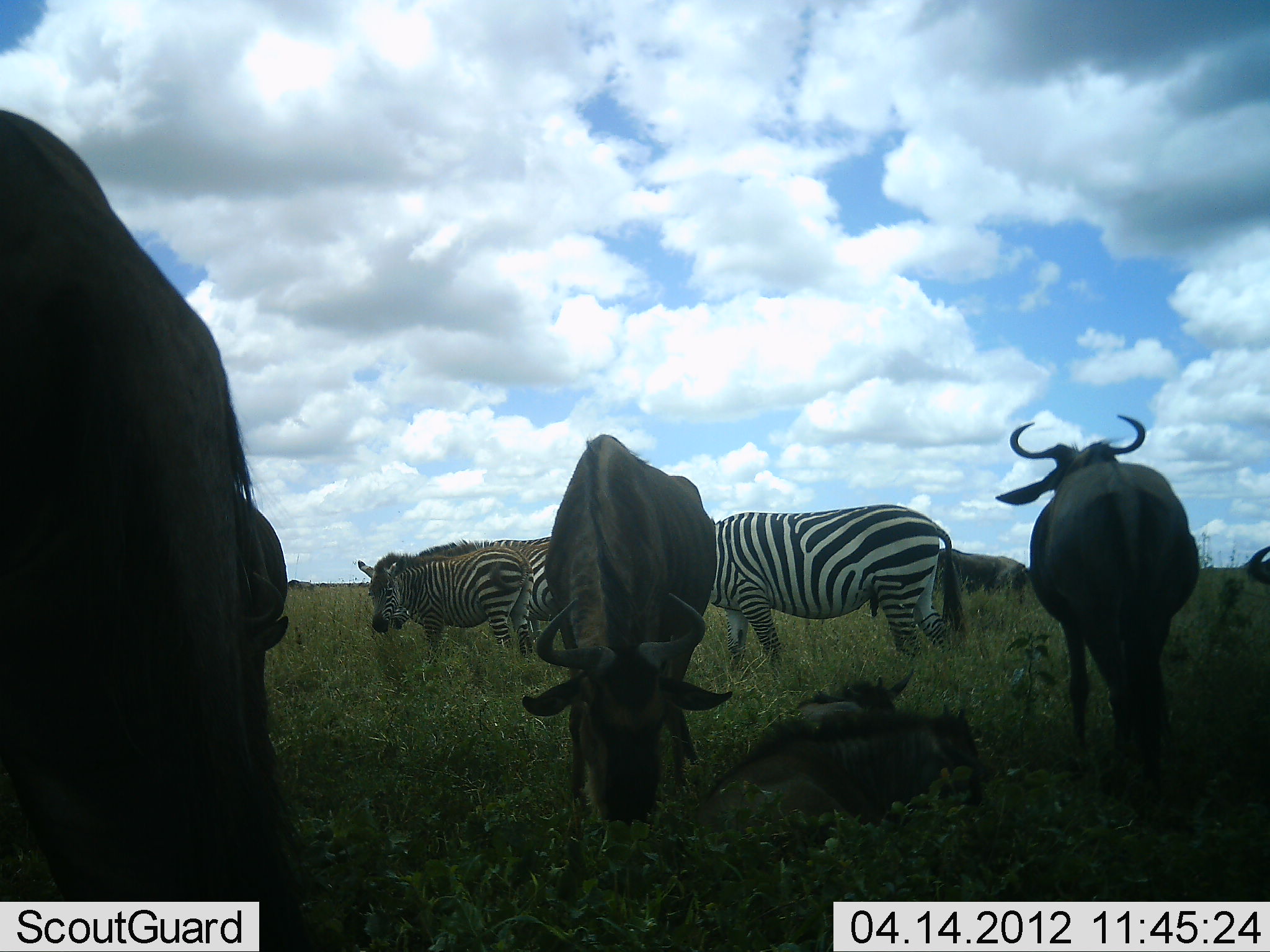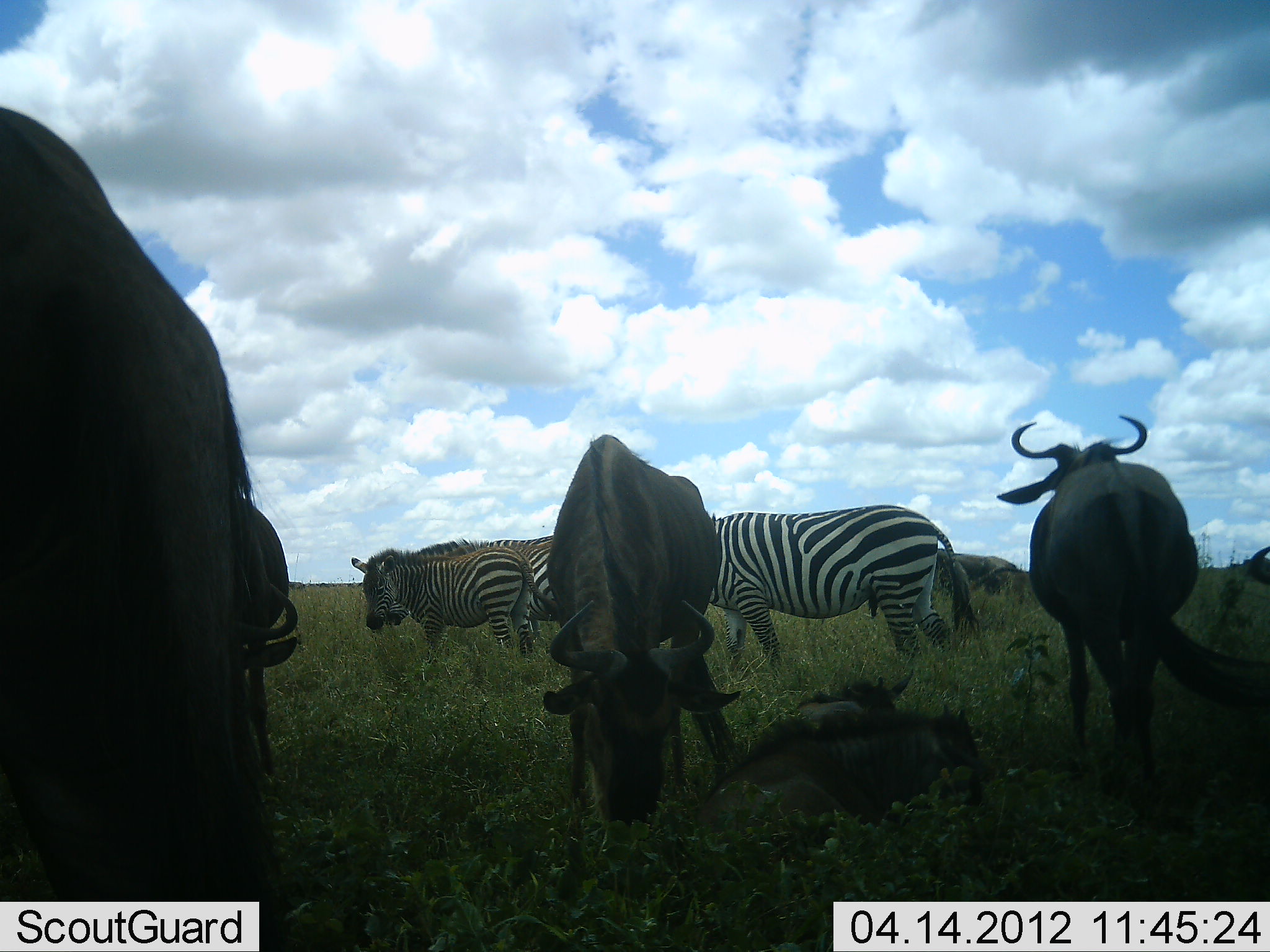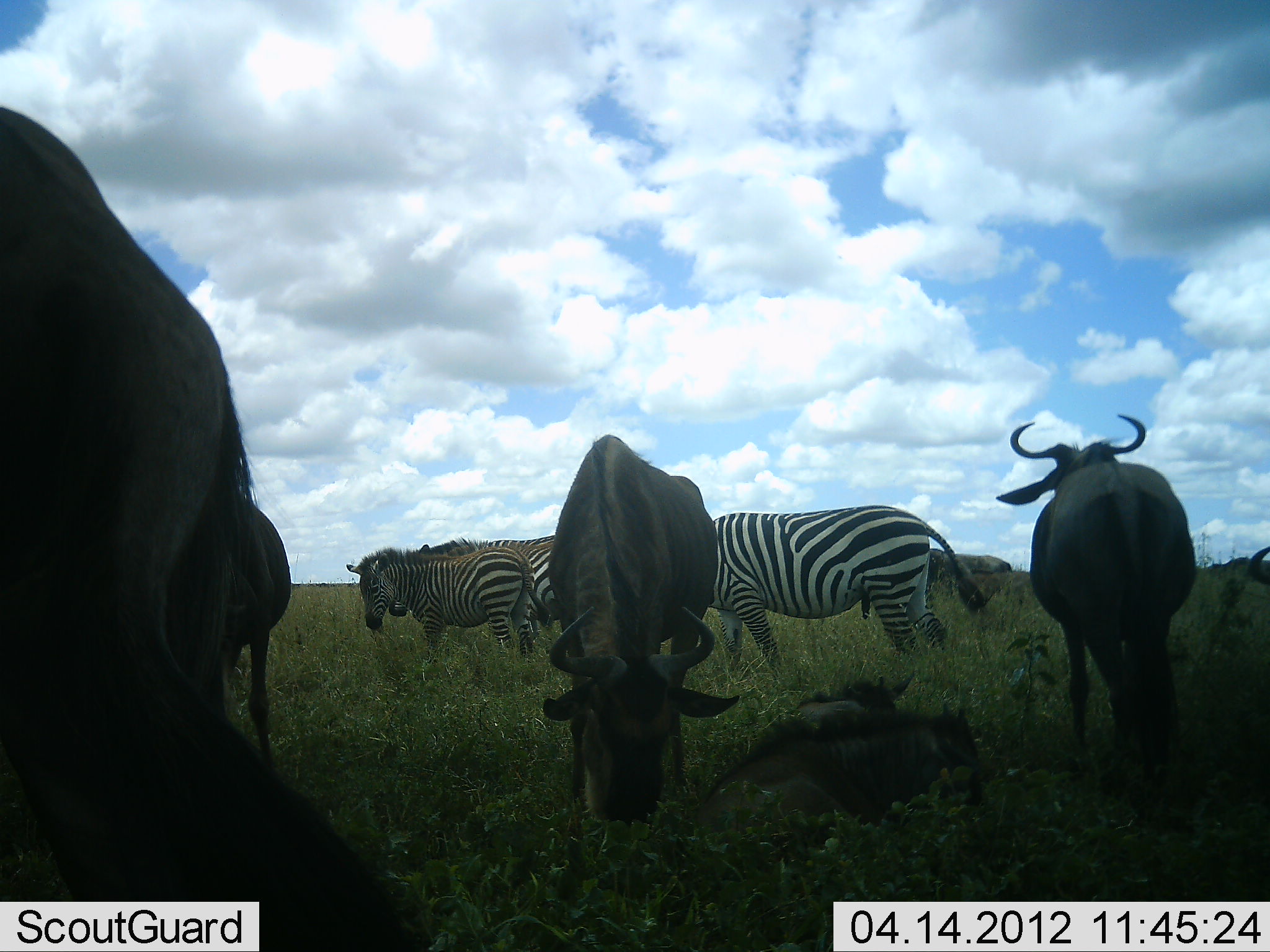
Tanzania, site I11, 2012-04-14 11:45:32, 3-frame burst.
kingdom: Animalia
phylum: Chordata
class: Mammalia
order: Artiodactyla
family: Bovidae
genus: Connochaetes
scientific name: Connochaetes taurinus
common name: blue wildebeest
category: wildebeest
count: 5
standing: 60%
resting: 65%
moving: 25%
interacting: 0%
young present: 40%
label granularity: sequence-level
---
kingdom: Animalia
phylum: Chordata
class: Mammalia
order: Perissodactyla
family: Equidae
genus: Equus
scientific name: Equus quagga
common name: plains zebra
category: zebra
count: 3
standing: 53%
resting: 5%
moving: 21%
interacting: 5%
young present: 32%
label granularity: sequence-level